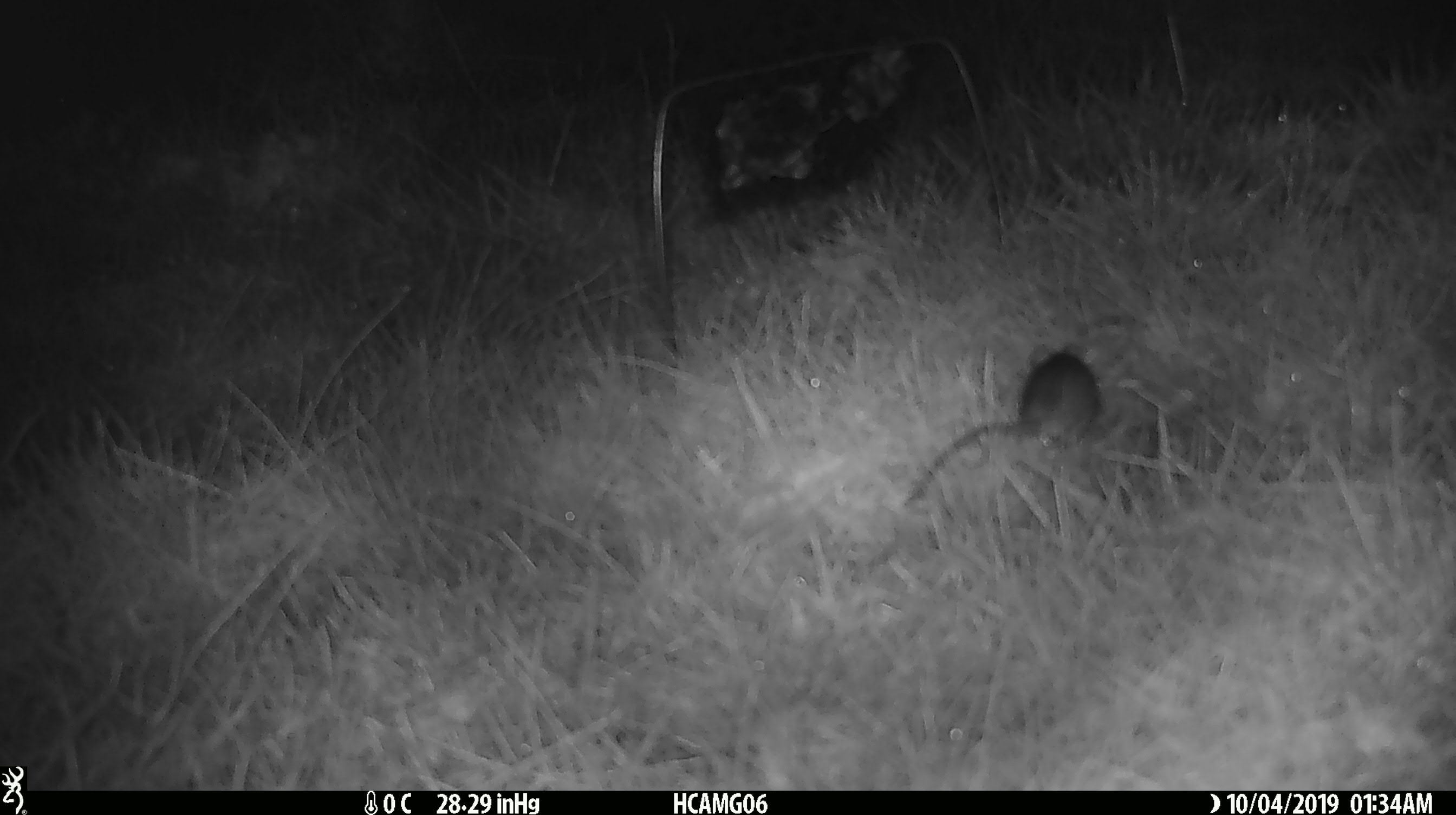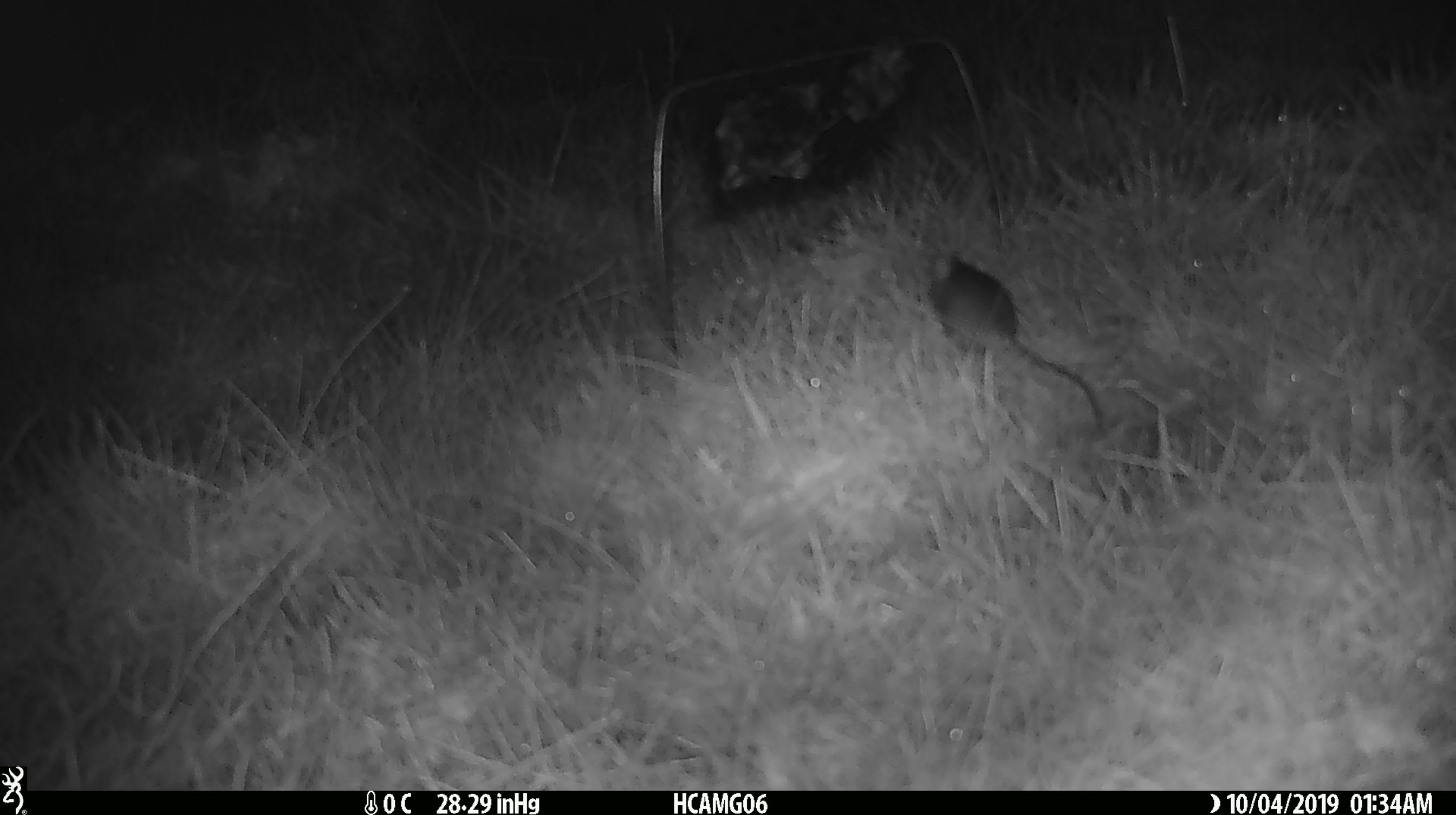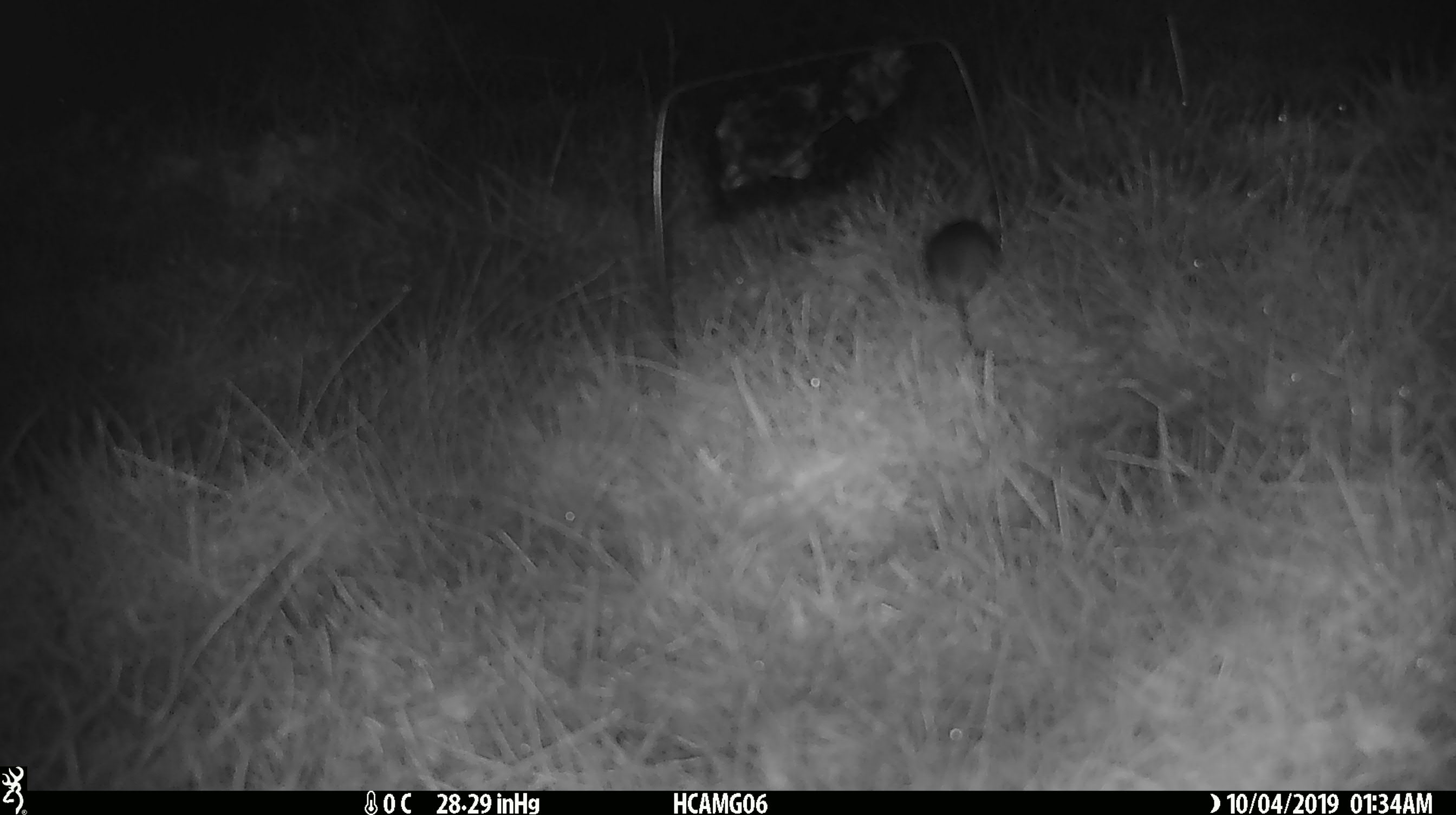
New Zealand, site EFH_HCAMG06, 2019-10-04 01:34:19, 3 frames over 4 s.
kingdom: Animalia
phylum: Chordata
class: Mammalia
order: Rodentia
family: Muridae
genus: Mus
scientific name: Mus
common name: mouse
Mouse (Mus).